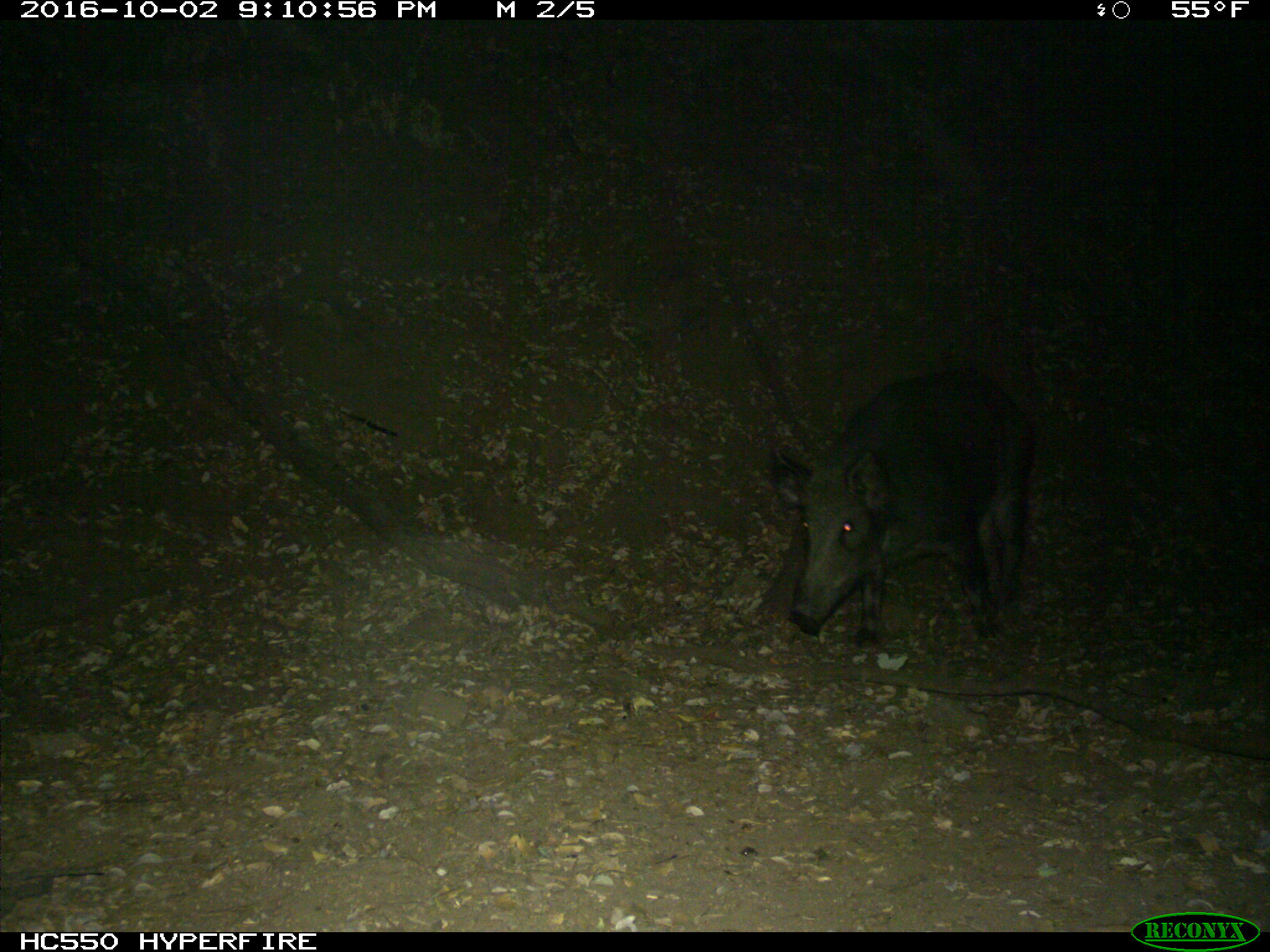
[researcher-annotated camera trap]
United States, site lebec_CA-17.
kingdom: Animalia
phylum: Chordata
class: Mammalia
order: Artiodactyla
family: Suidae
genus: Sus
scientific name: Sus scrofa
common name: wild boar